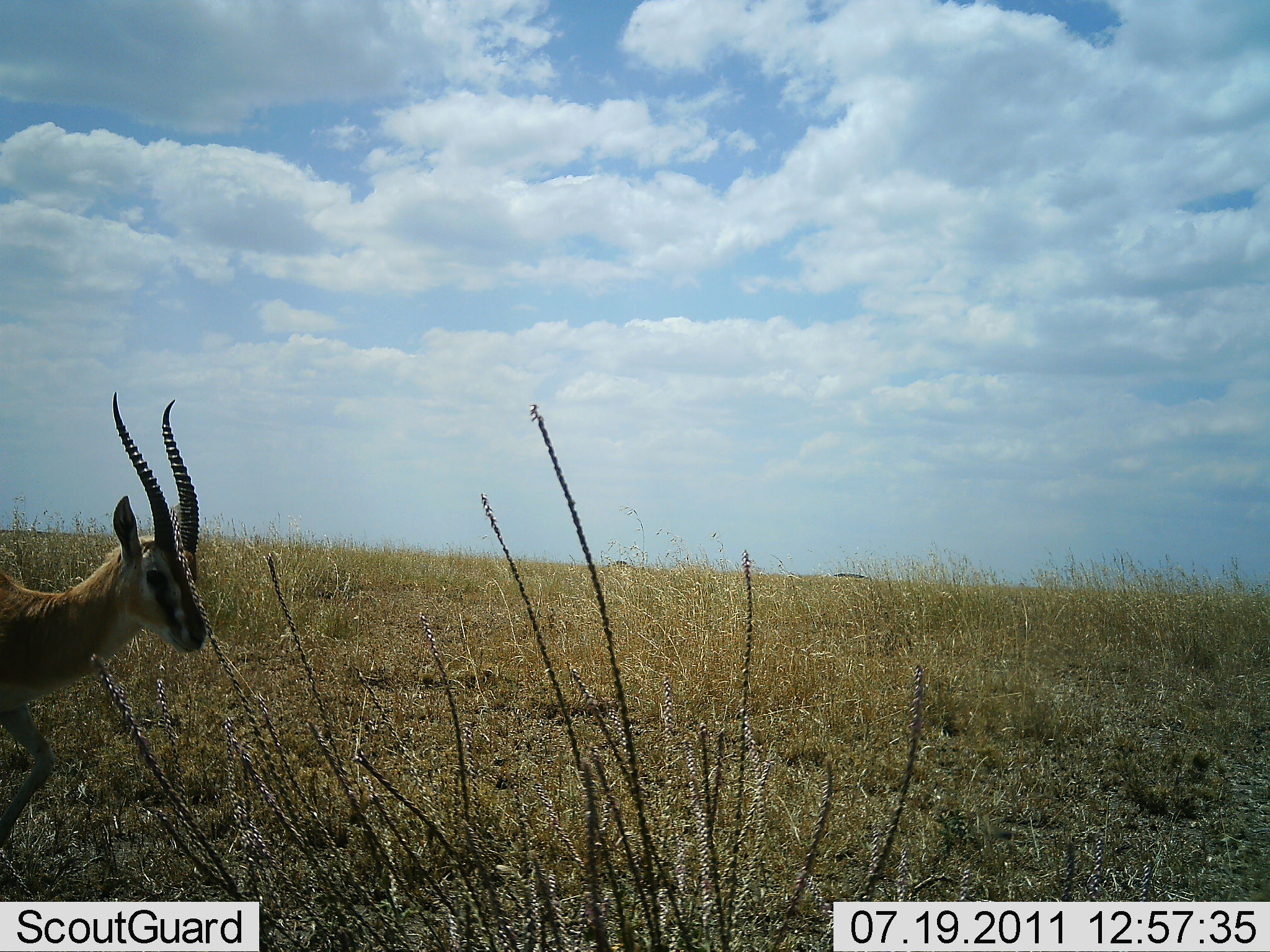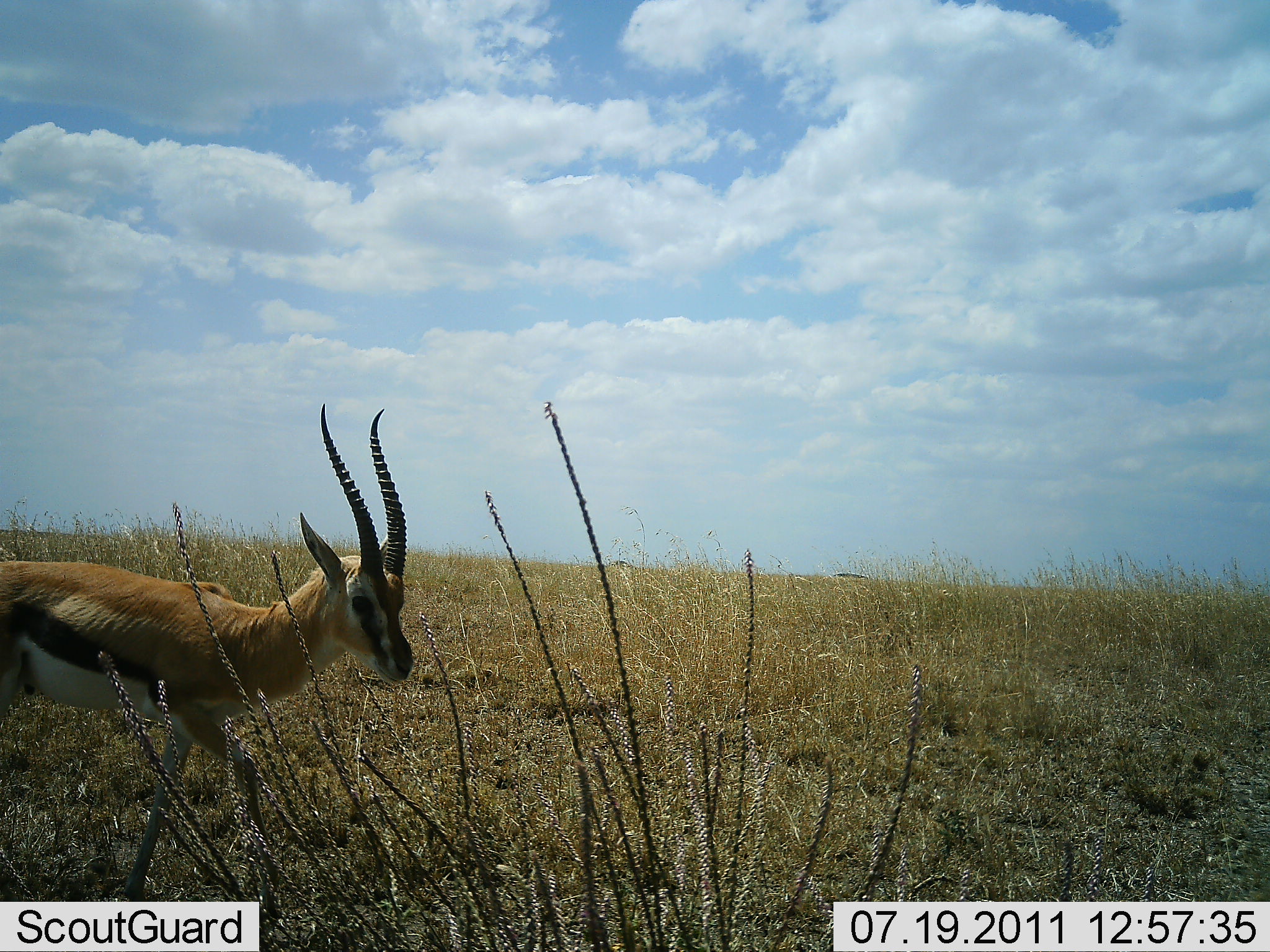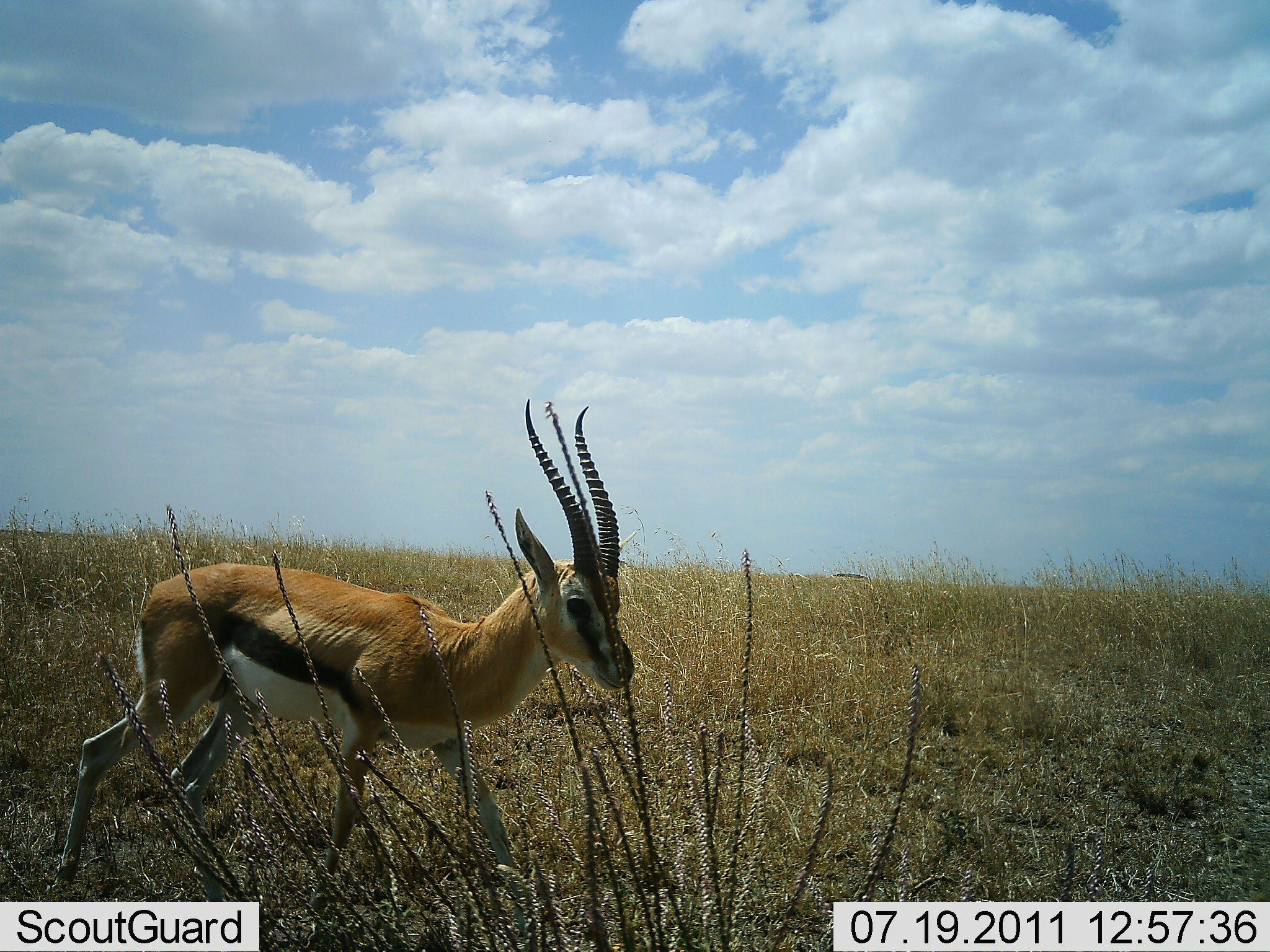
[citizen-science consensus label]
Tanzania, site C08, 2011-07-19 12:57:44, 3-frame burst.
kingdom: Animalia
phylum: Chordata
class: Mammalia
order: Artiodactyla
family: Bovidae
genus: Eudorcas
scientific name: Eudorcas thomsonii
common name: thomson's gazelle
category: gazellethomsons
Gazellethomsons (thomson's gazelle) (Eudorcas thomsonii), count 1. Behavior (volunteer vote fractions): standing 18%, resting 0%, moving 91%, interacting 0%. Young present (vote fraction): 0%. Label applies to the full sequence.